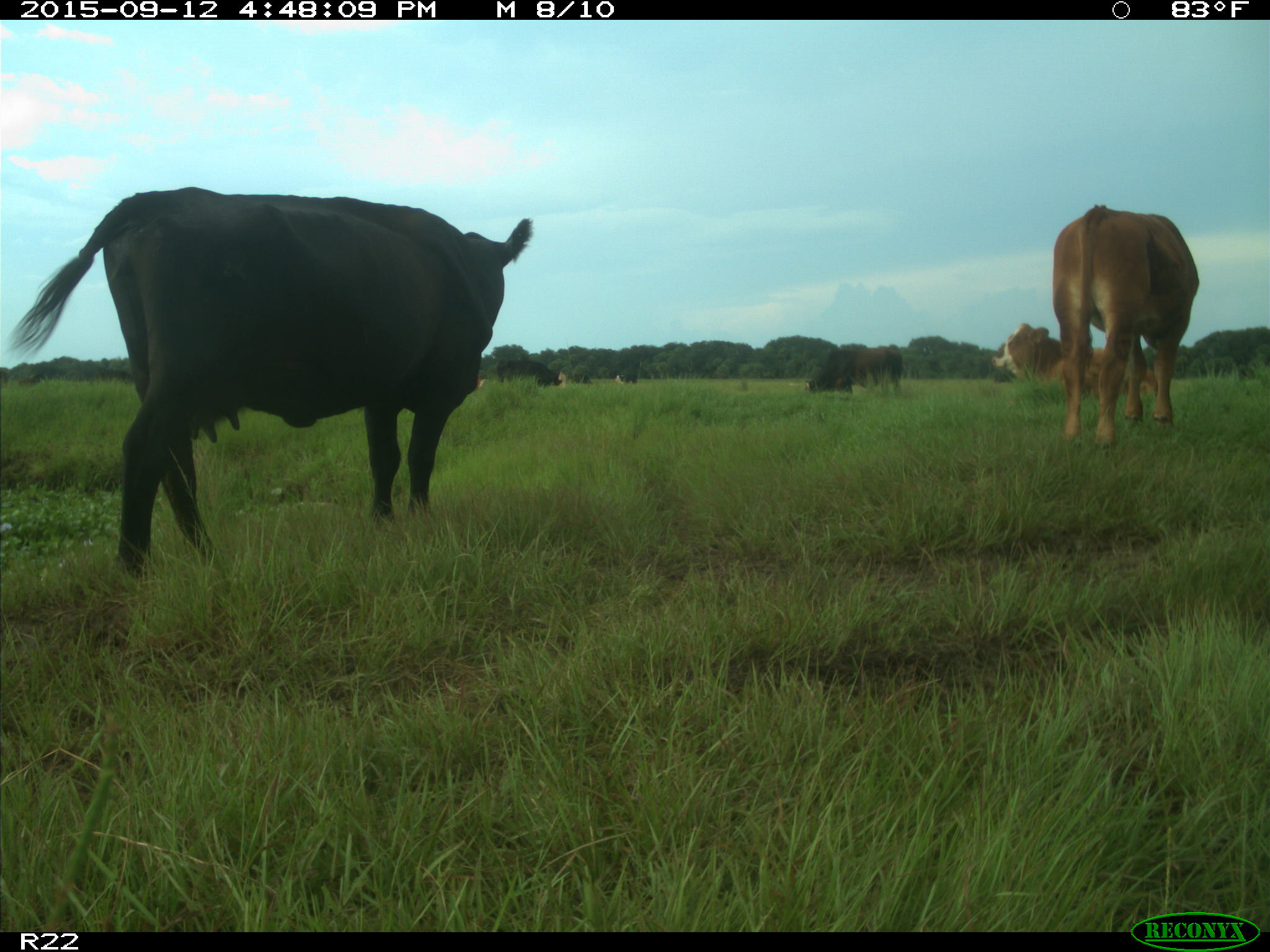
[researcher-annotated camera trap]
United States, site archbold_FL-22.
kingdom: Animalia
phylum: Chordata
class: Mammalia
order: Artiodactyla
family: Bovidae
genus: Bos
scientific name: Bos taurus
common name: domestic cow